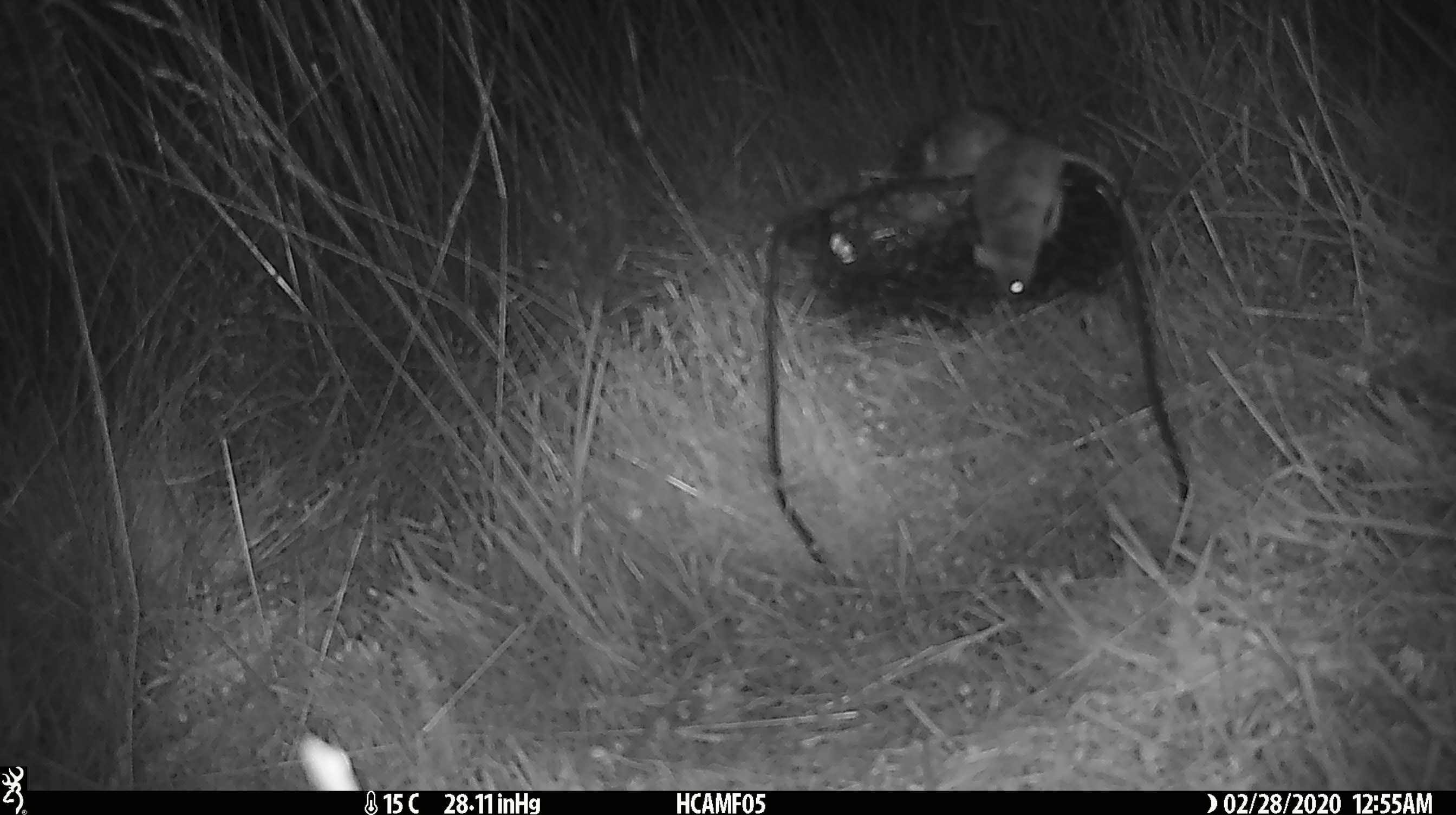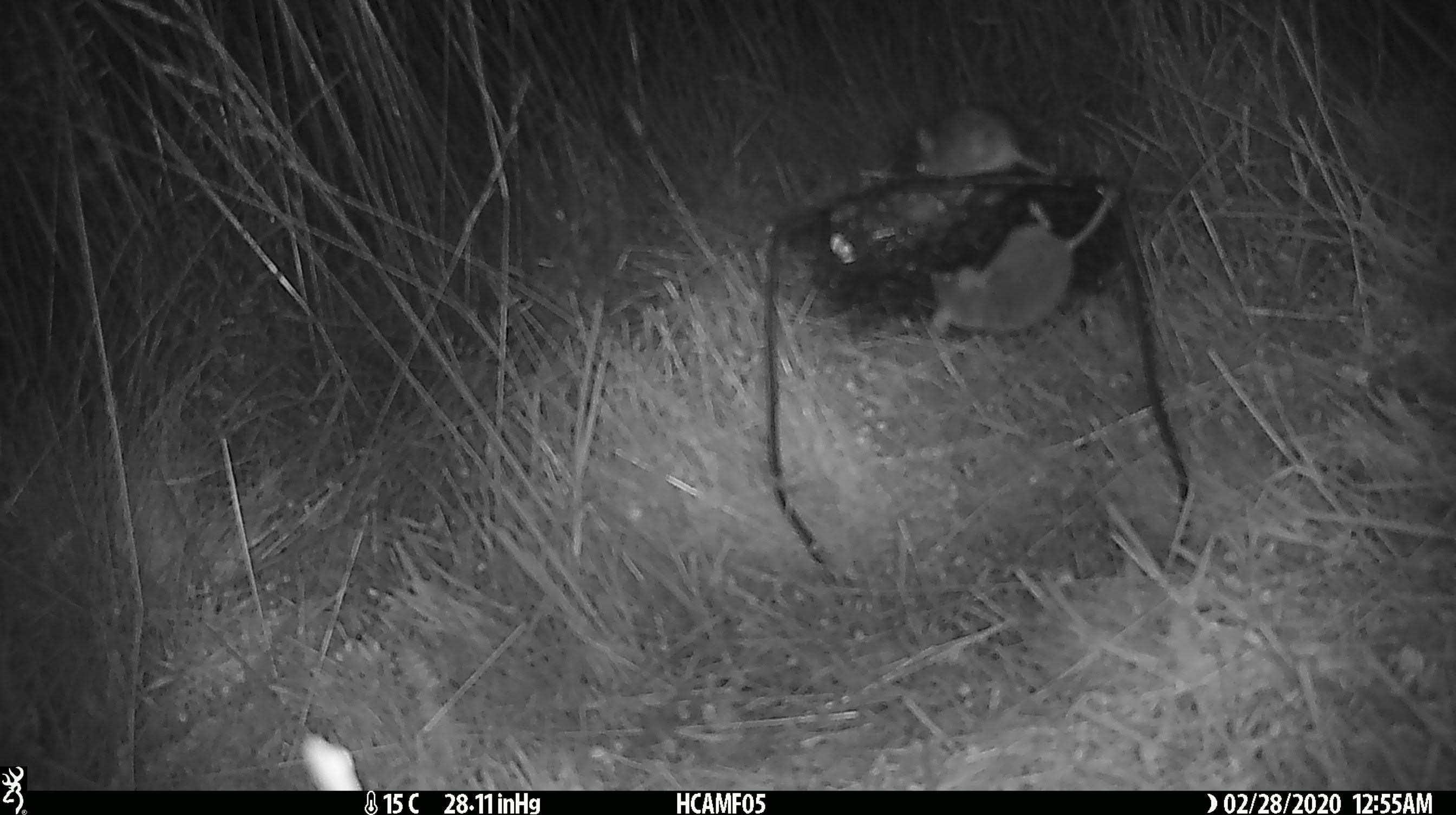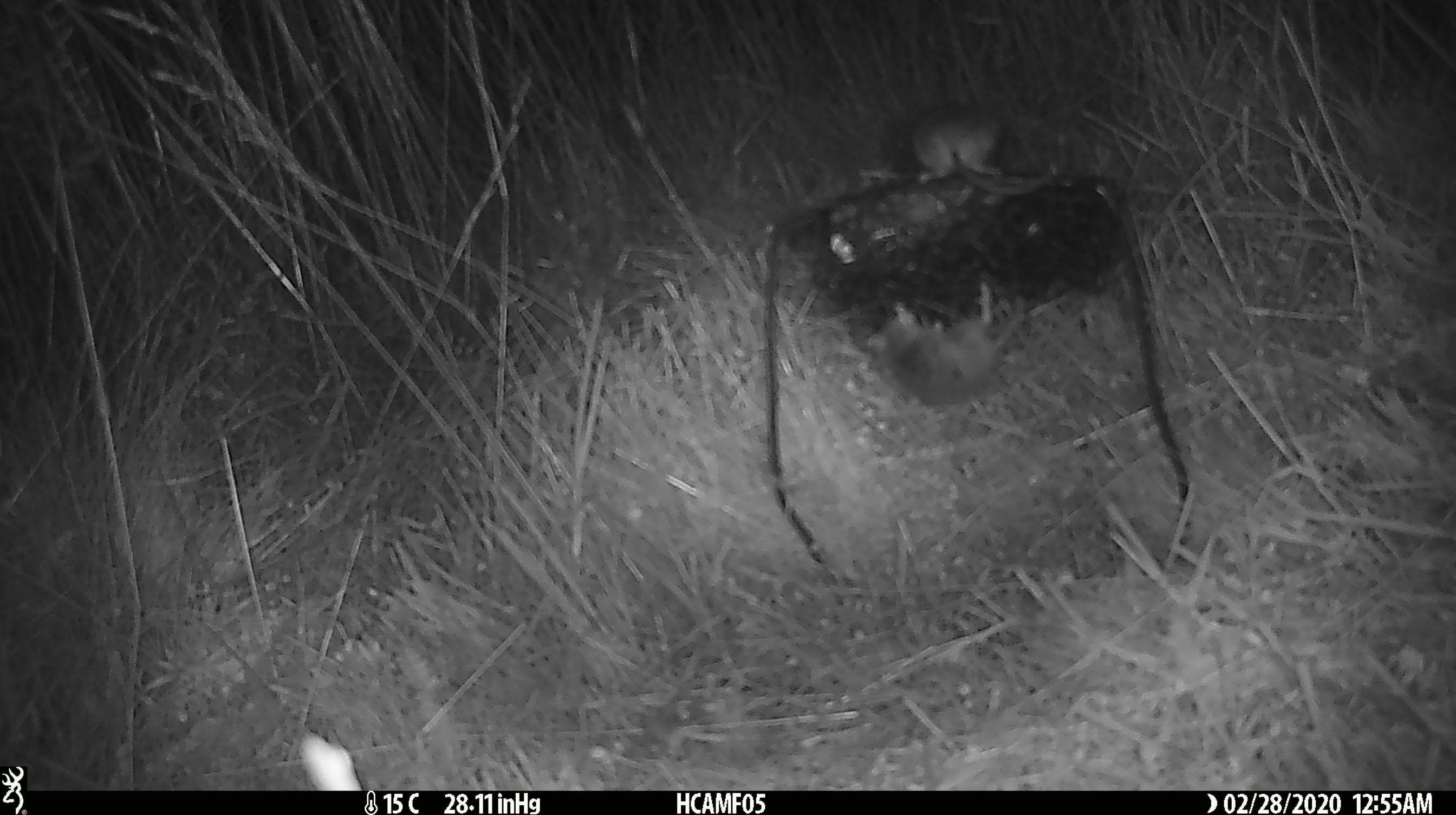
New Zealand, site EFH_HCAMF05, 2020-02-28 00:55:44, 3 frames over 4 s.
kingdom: Animalia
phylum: Chordata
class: Mammalia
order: Rodentia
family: Muridae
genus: Mus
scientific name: Mus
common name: mouse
Mouse (Mus).